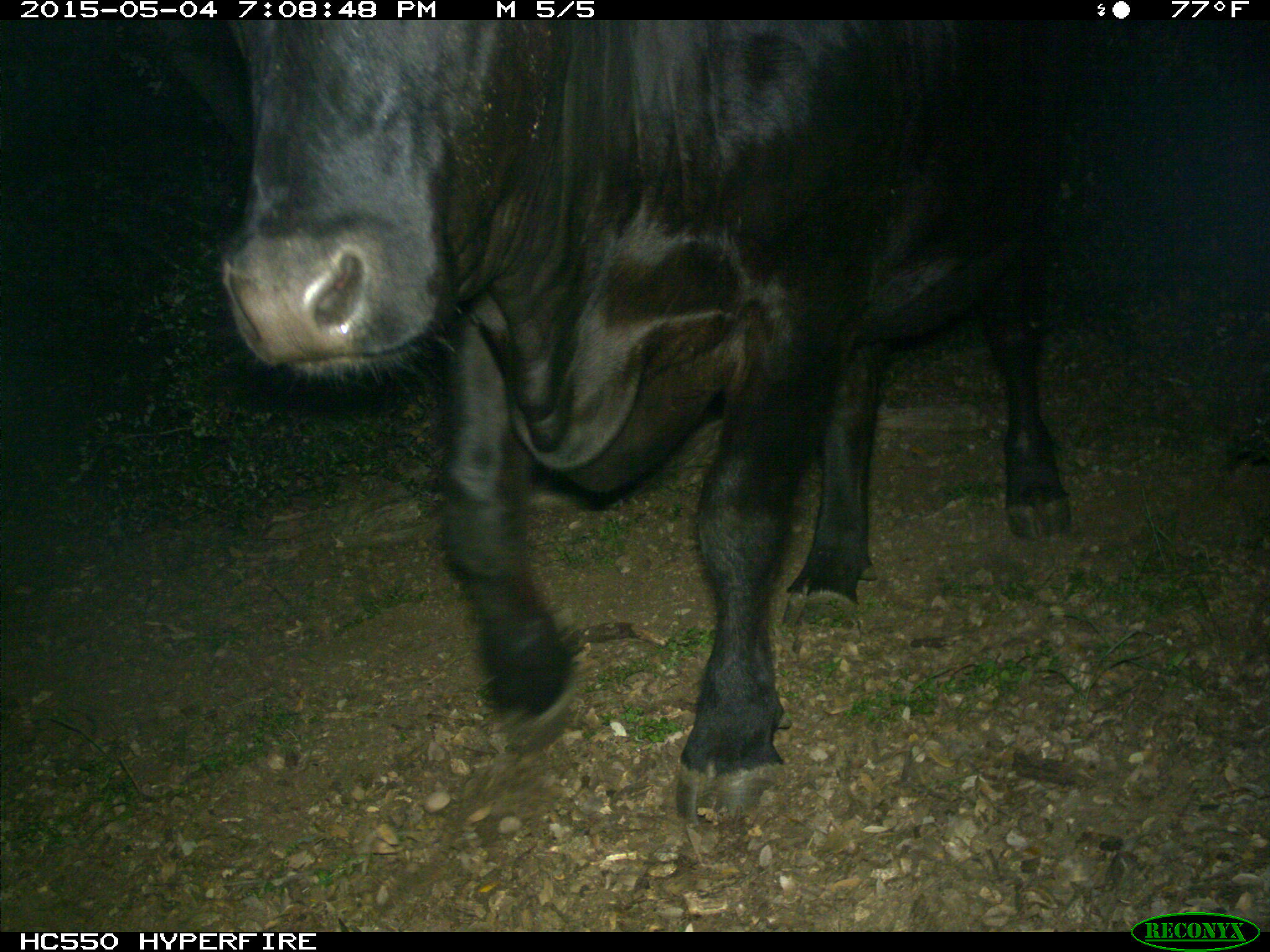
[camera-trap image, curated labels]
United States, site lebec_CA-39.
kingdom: Animalia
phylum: Chordata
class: Mammalia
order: Artiodactyla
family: Bovidae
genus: Bos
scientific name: Bos taurus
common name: domestic cow